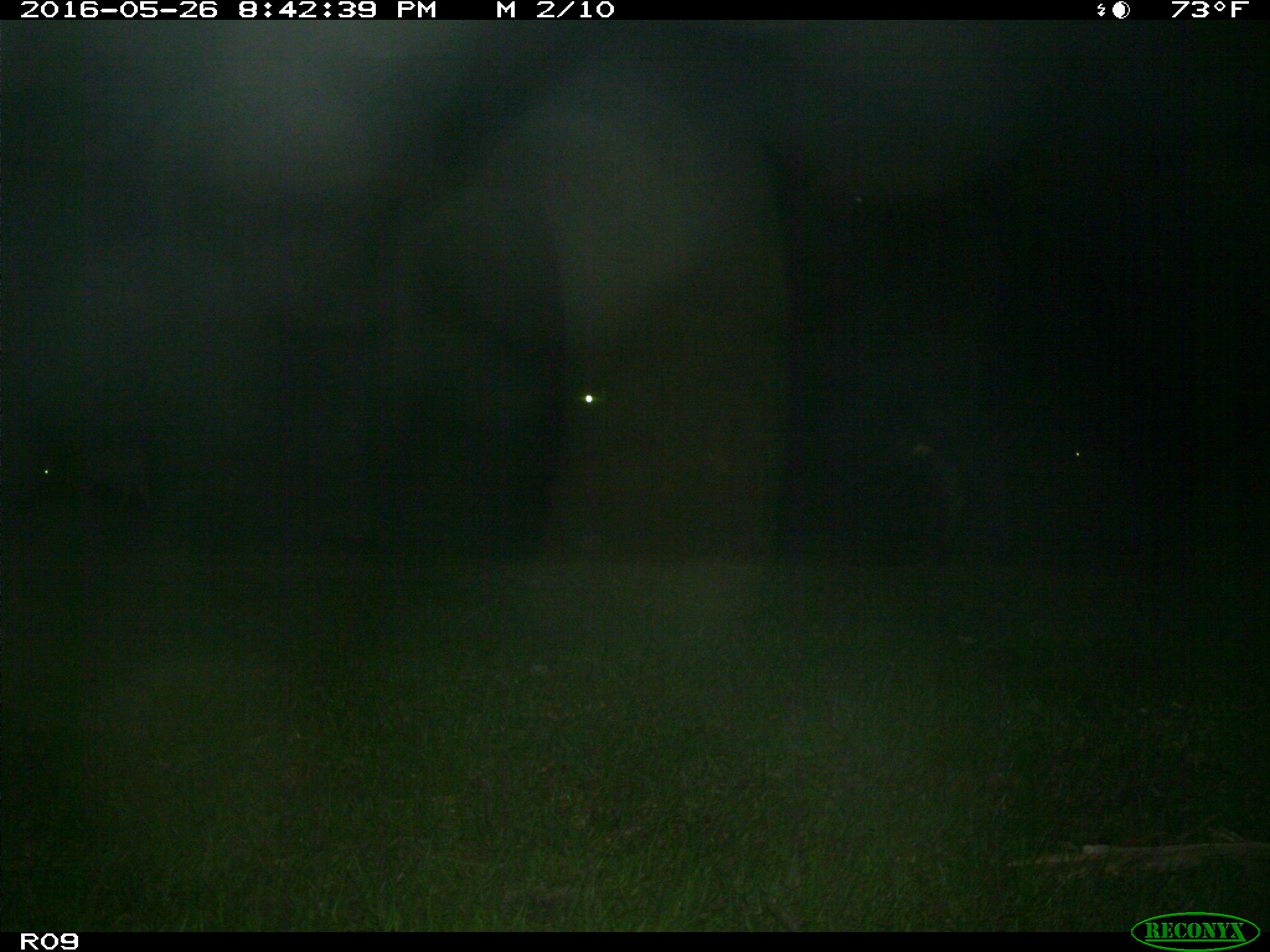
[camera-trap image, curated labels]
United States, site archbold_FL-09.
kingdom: Animalia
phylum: Chordata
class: Mammalia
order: Artiodactyla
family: Bovidae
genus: Bos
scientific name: Bos taurus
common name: domestic cow